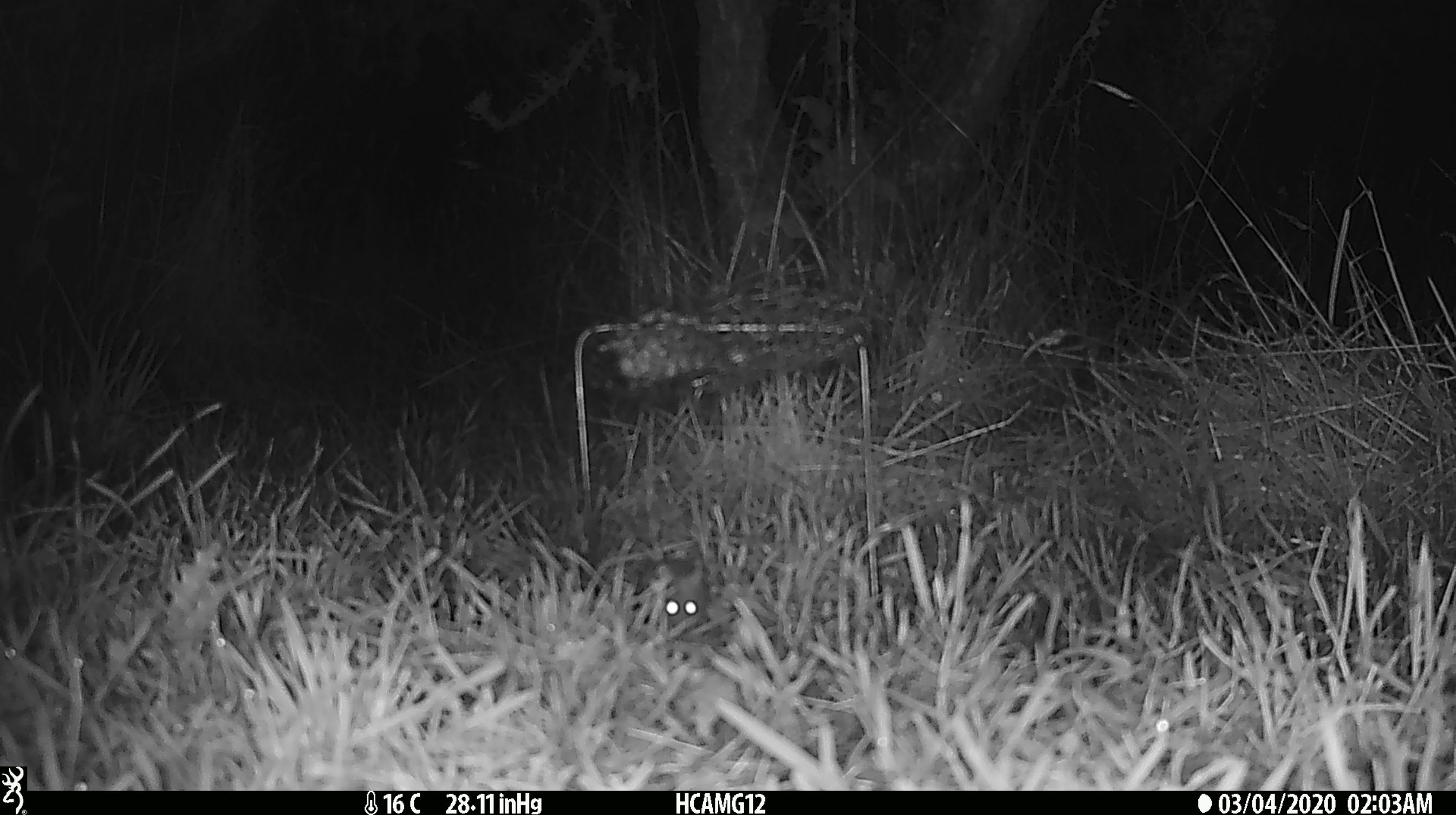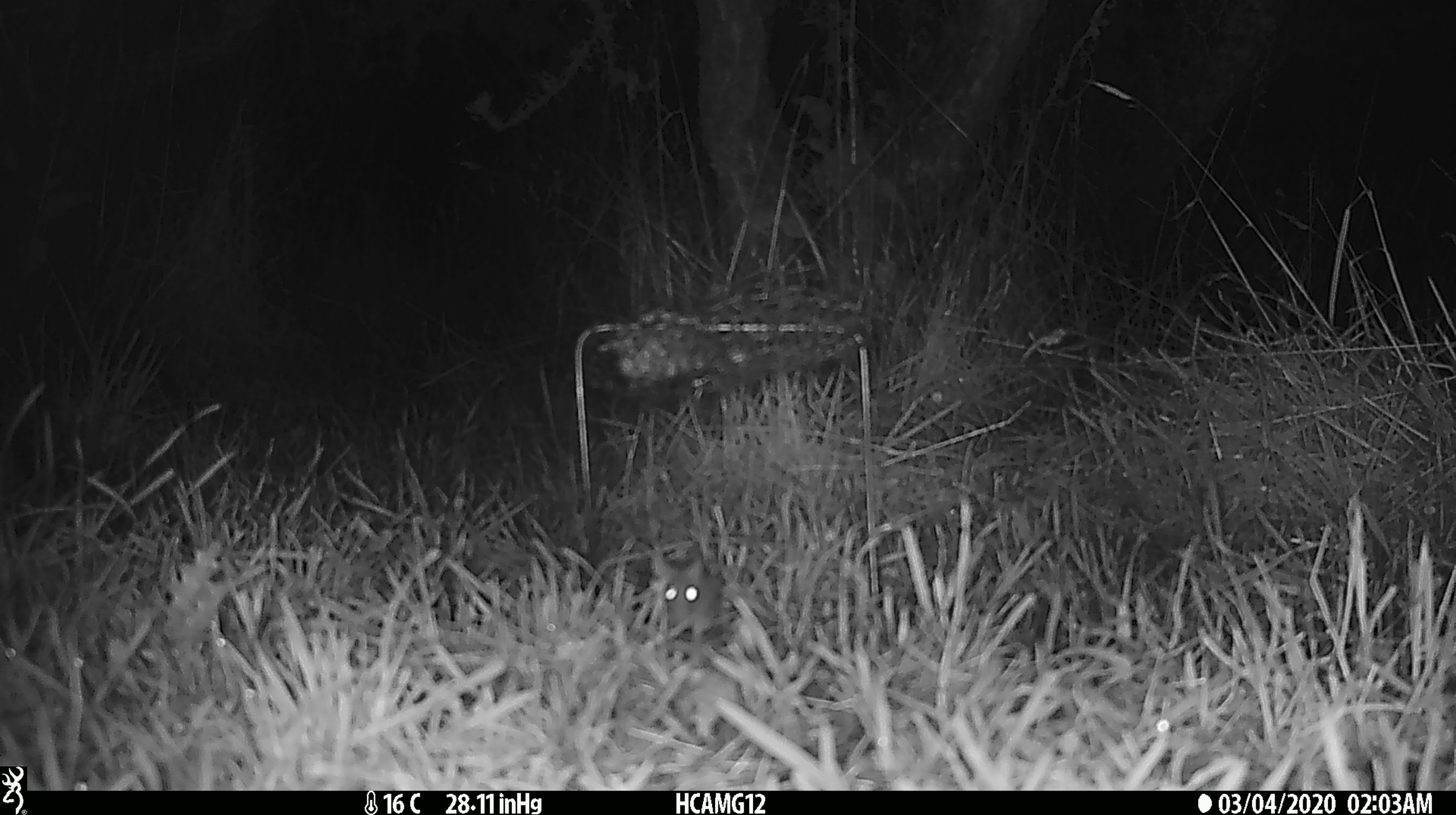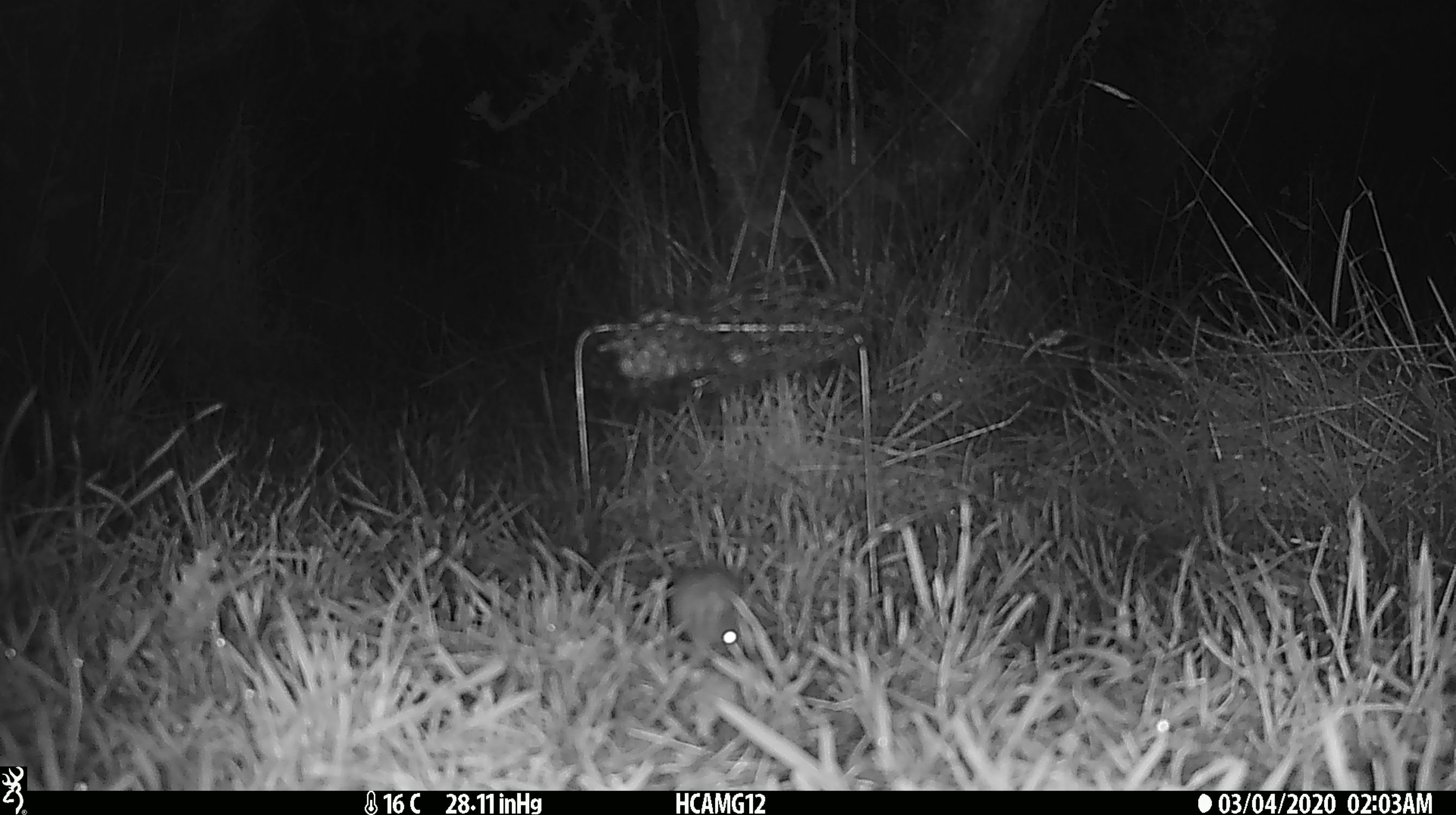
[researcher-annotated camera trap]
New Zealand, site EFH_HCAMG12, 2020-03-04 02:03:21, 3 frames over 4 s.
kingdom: Animalia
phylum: Chordata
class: Mammalia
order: Rodentia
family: Muridae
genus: Mus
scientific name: Mus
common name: mouse